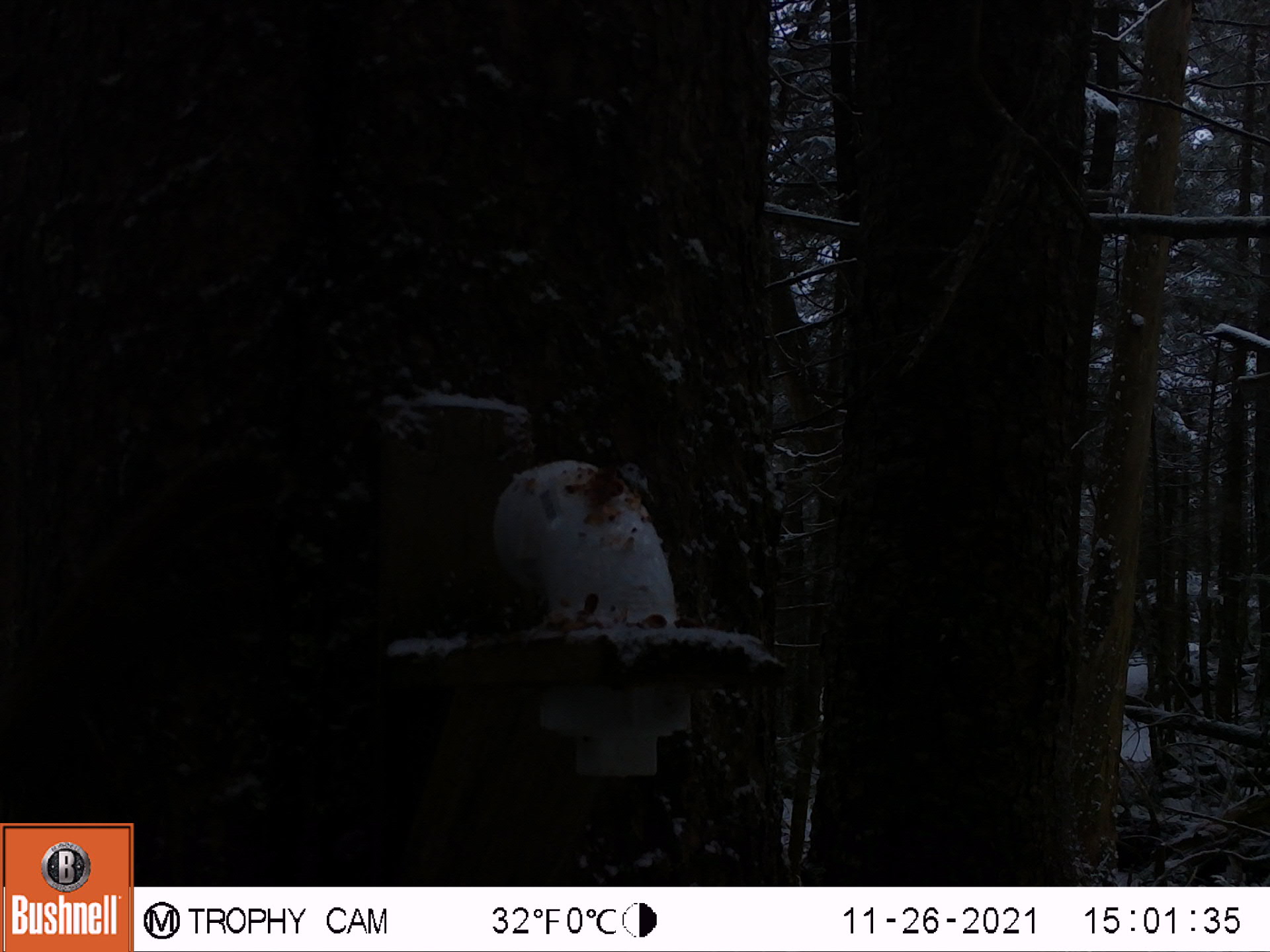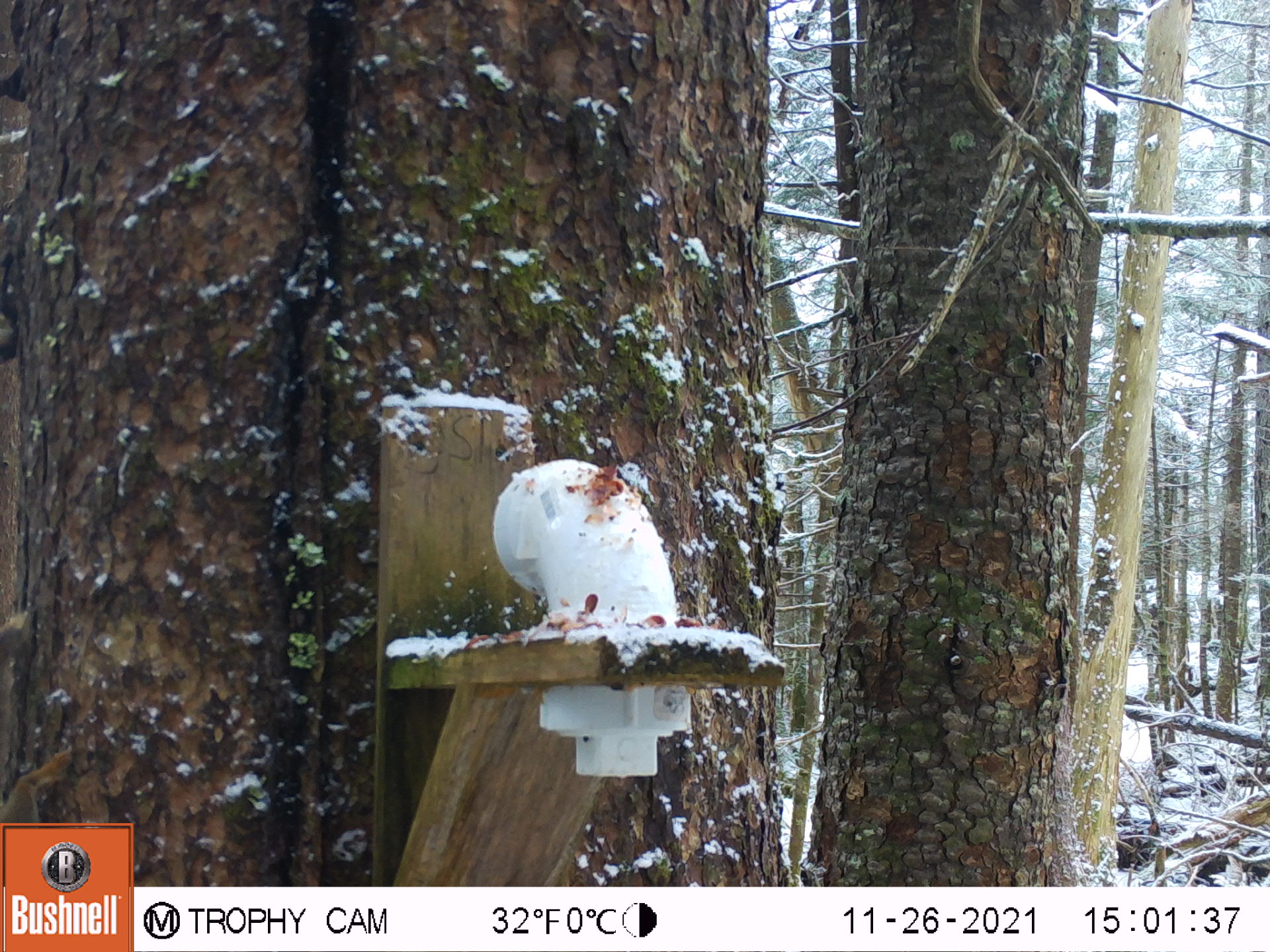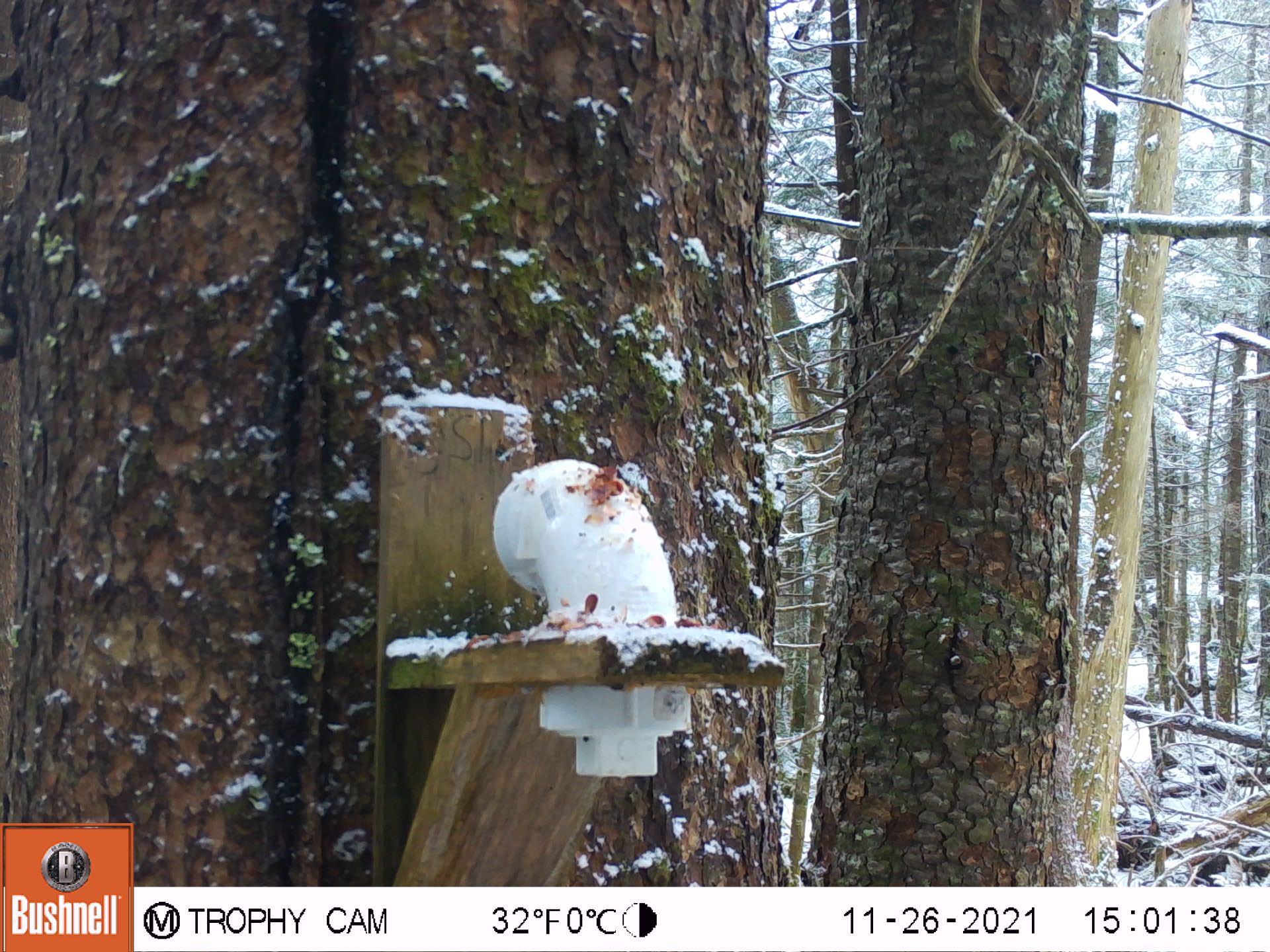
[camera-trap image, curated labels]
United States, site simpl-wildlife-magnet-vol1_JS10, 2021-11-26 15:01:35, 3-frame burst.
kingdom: Animalia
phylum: Chordata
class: Mammalia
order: Rodentia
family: Sciuridae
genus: Tamiasciurus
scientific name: Tamiasciurus hudsonicus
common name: red squirrel